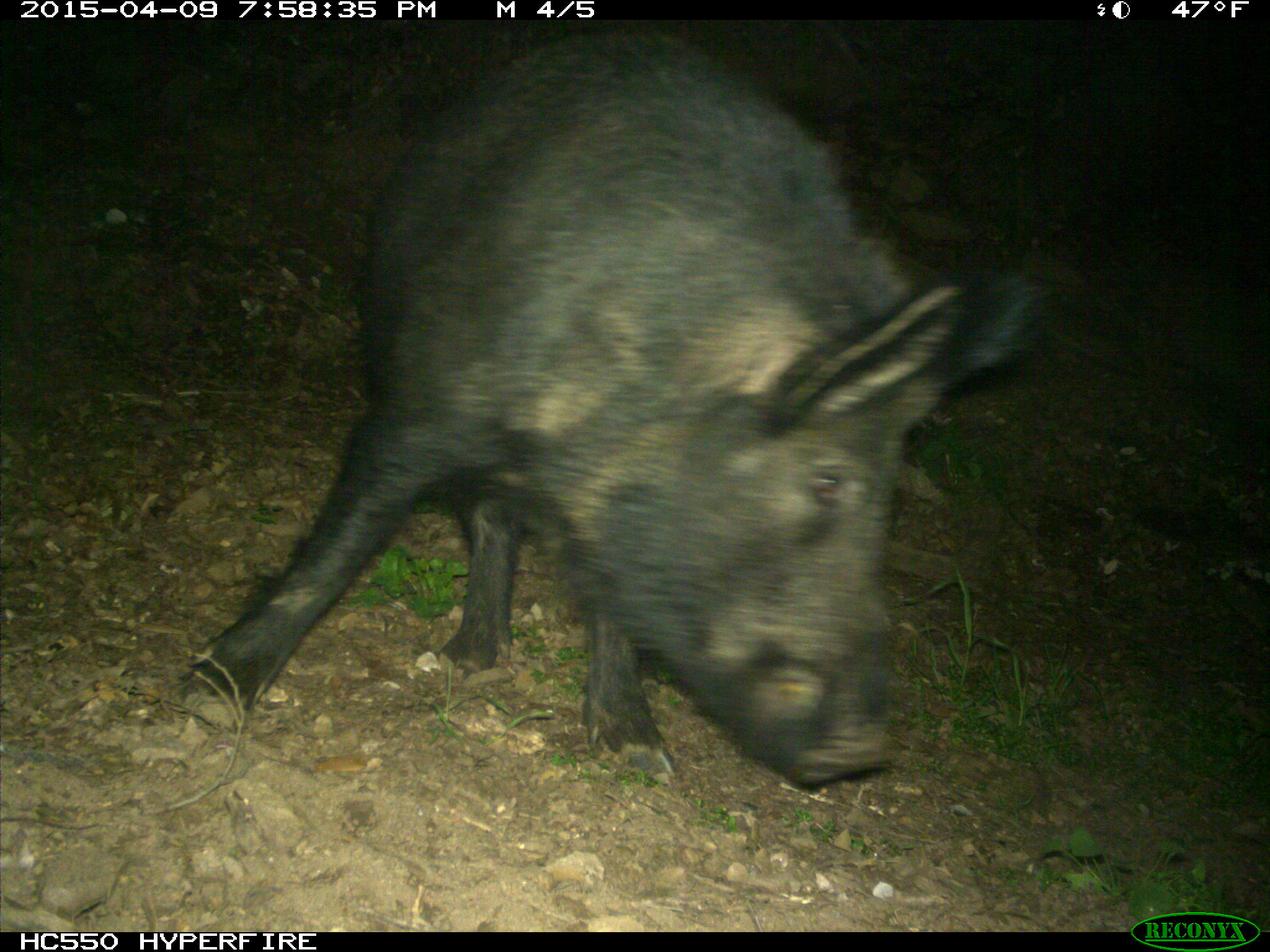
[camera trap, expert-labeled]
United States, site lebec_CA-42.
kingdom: Animalia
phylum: Chordata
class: Mammalia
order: Artiodactyla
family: Suidae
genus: Sus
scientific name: Sus scrofa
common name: wild boar